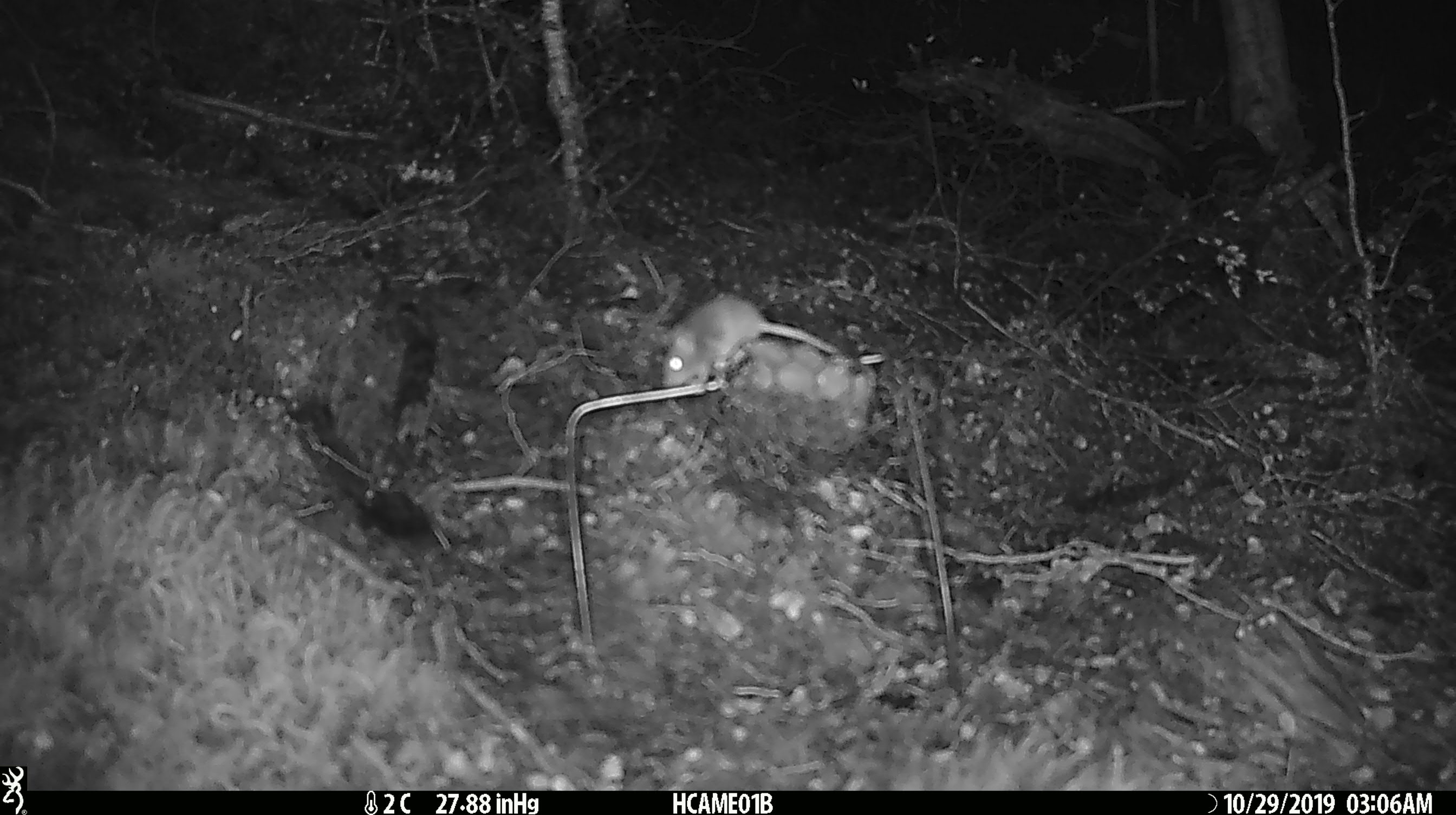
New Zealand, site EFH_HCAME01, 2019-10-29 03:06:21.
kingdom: Animalia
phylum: Chordata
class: Mammalia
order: Rodentia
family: Muridae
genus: Mus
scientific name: Mus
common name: mouse